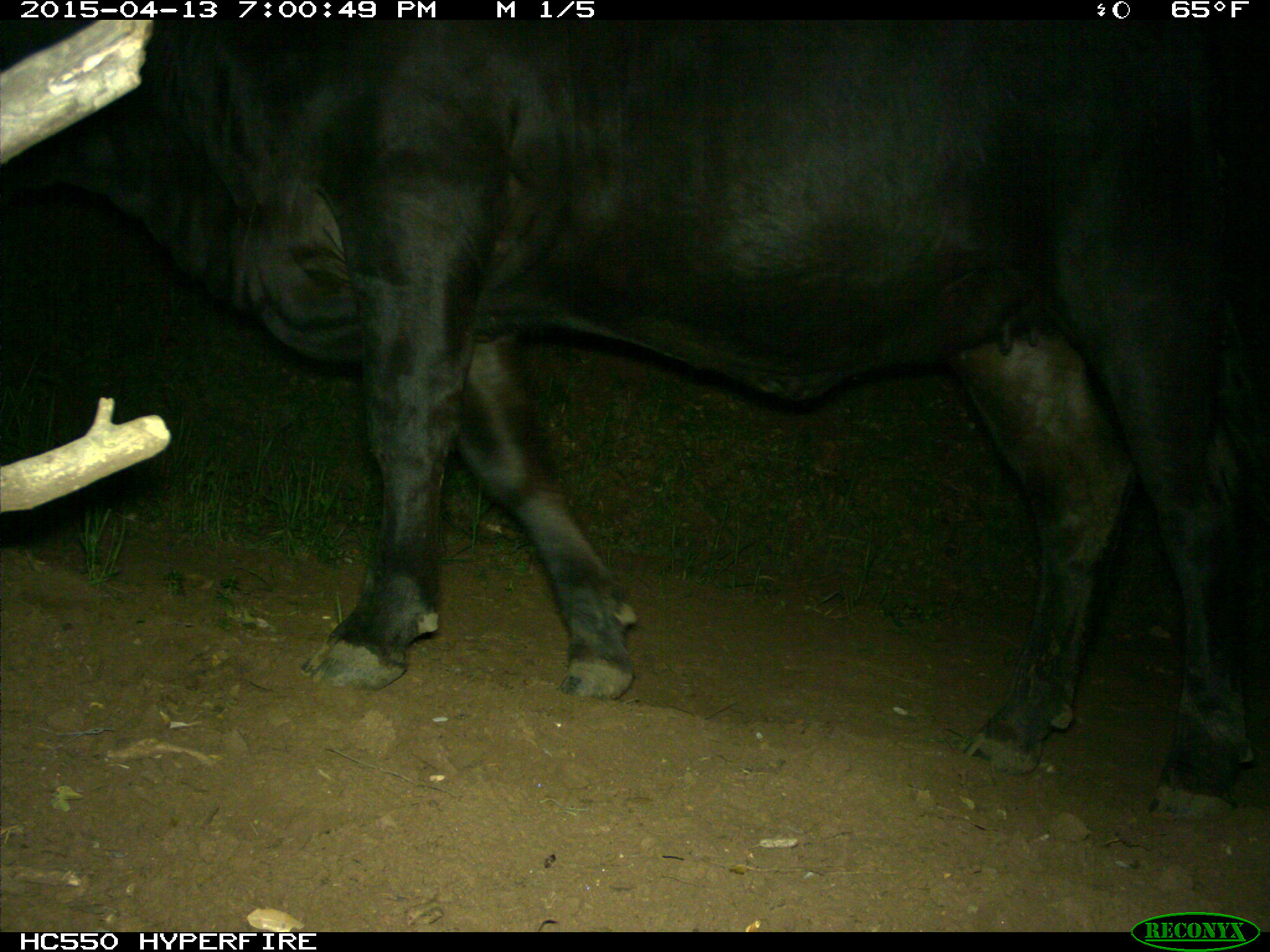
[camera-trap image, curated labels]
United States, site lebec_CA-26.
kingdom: Animalia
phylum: Chordata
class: Mammalia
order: Artiodactyla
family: Bovidae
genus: Bos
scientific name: Bos taurus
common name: domestic cow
Bos taurus (domestic cow).